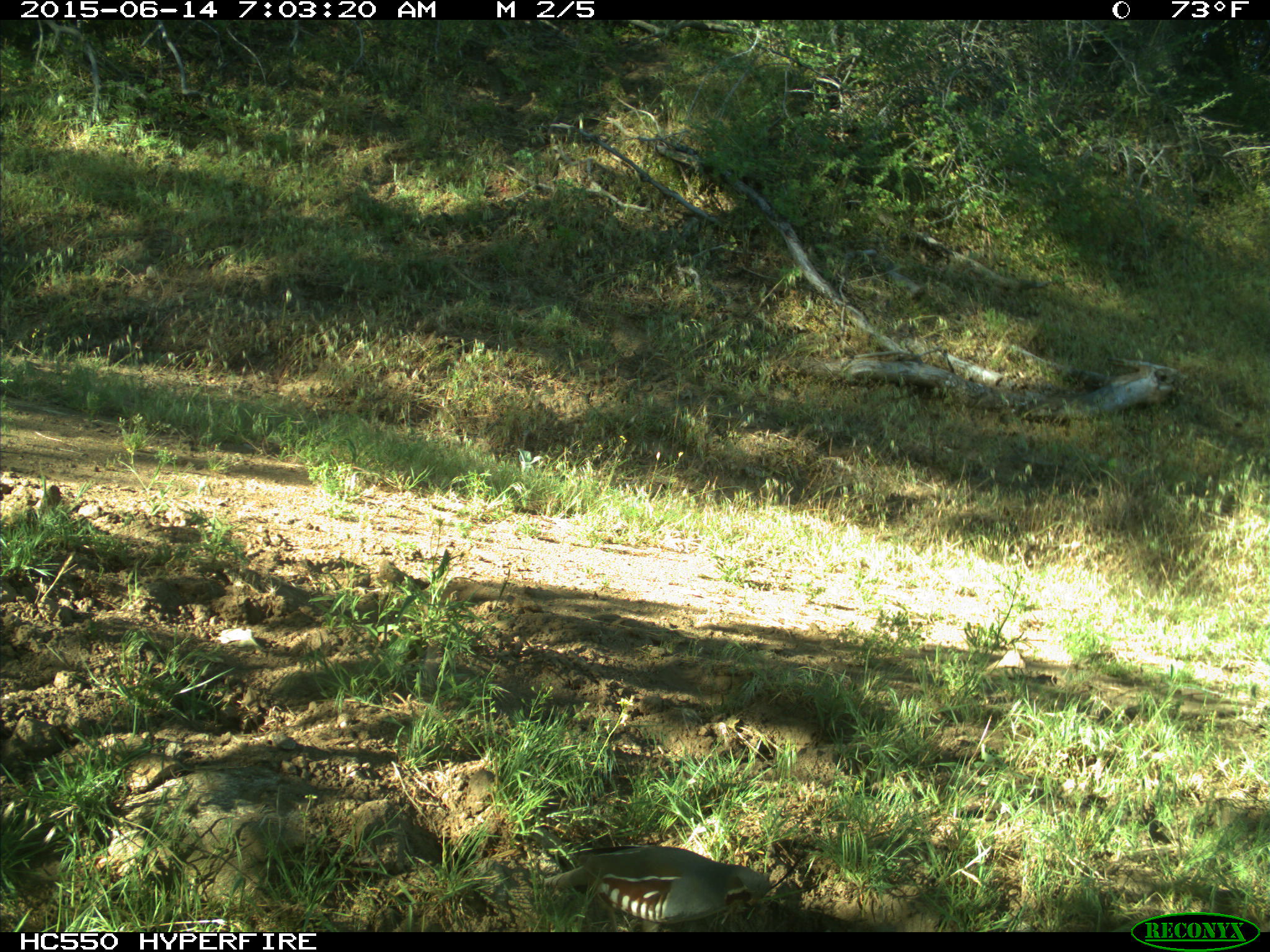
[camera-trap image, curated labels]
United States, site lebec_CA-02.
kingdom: Animalia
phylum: Chordata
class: Aves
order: Galliformes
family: Odontophoridae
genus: Callipepla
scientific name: Callipepla californica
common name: california quail